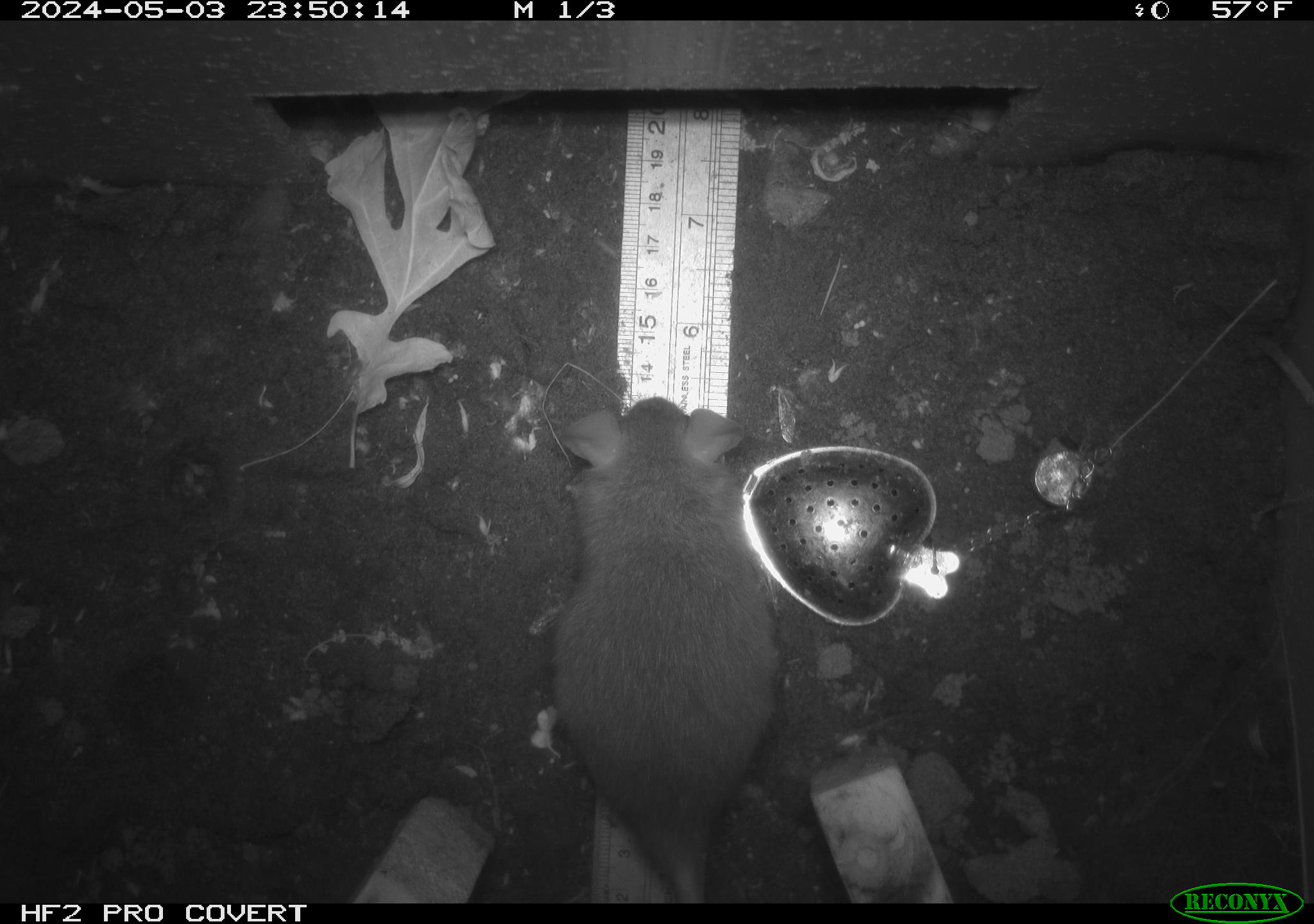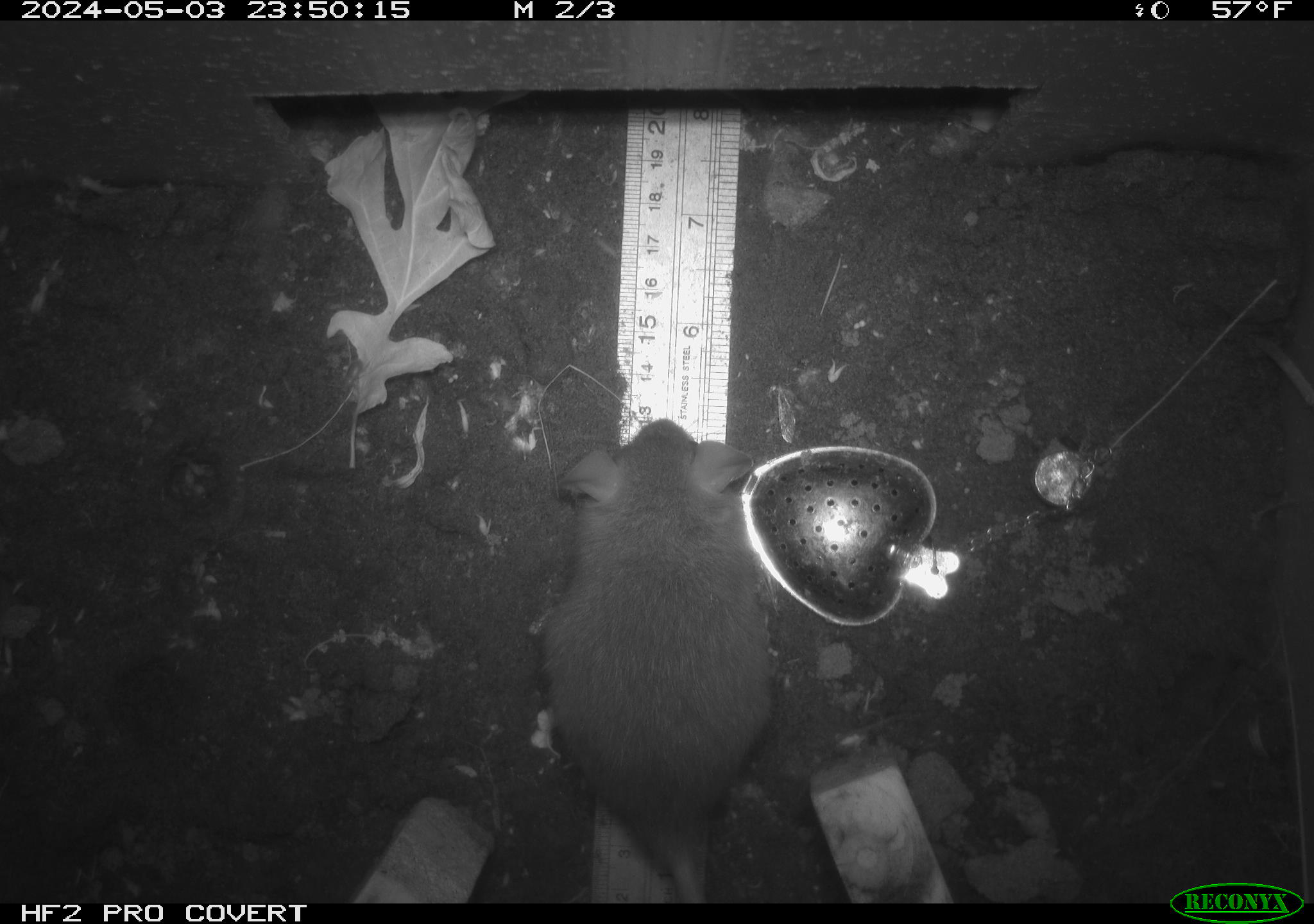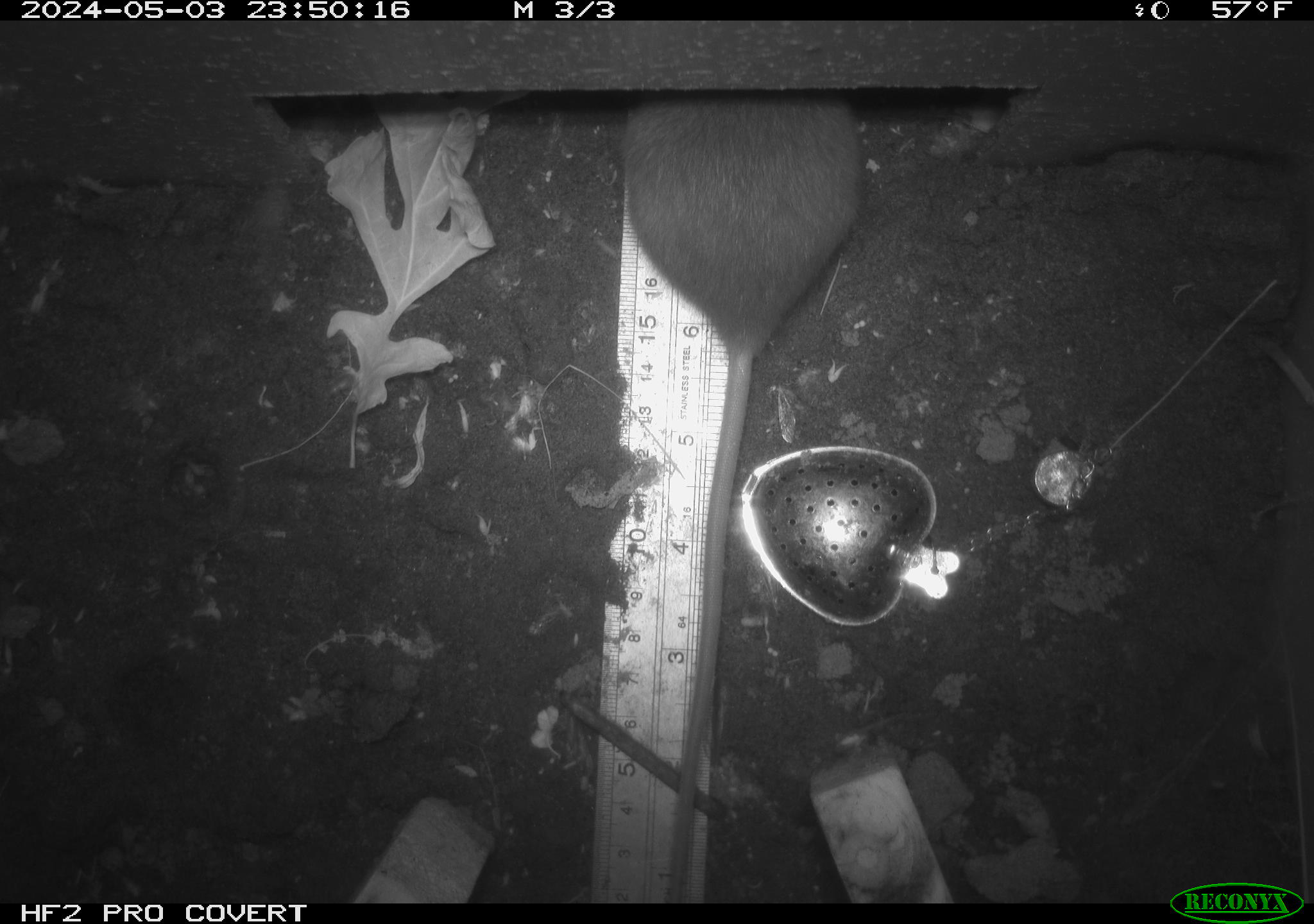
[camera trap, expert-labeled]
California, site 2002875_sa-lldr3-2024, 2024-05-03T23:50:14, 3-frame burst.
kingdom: Animalia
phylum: Chordata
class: Mammalia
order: Rodentia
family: Muridae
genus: Rattus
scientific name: Rattus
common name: rat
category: rattus species